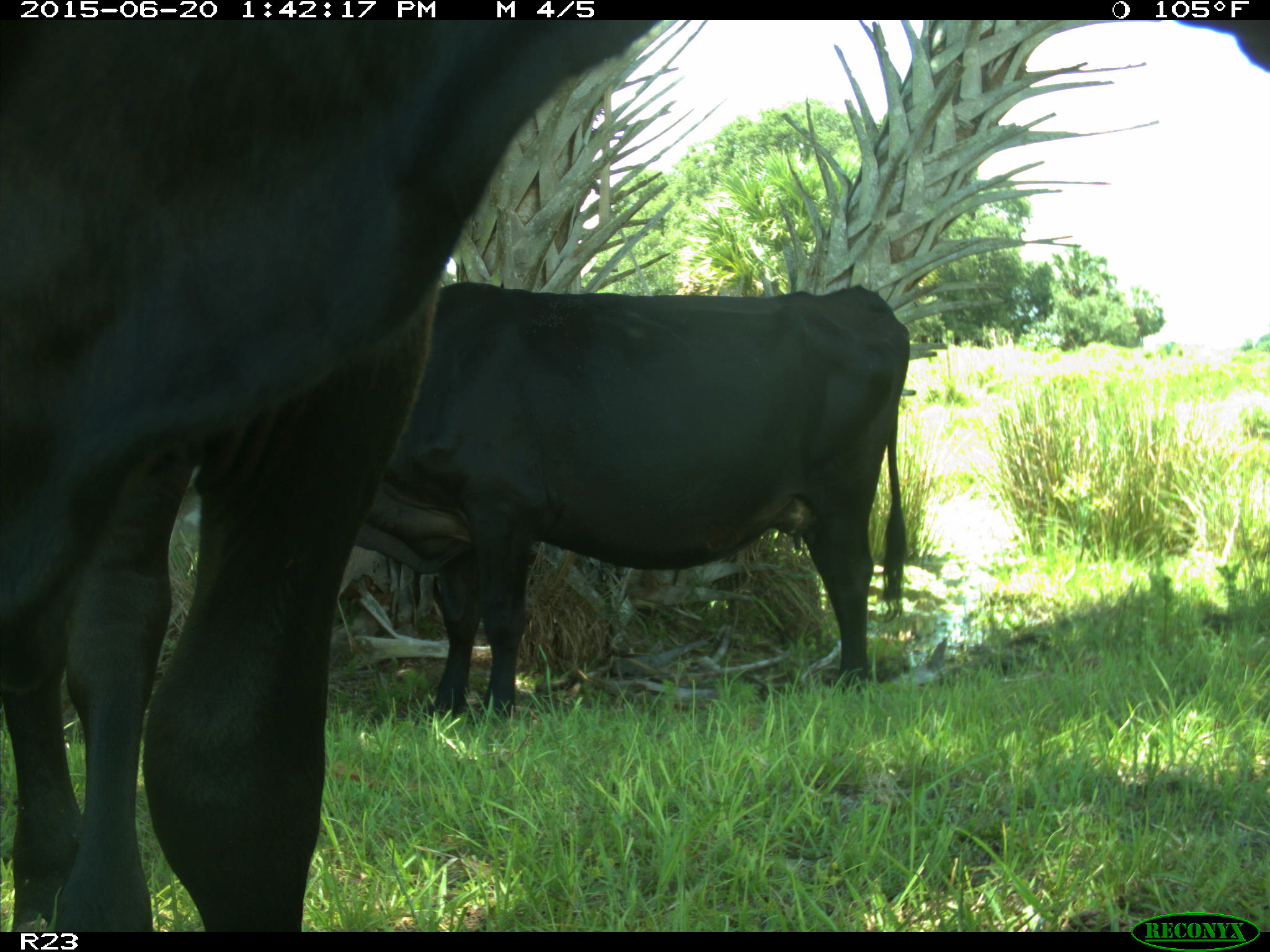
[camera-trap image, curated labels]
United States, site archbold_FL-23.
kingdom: Animalia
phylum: Chordata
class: Mammalia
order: Artiodactyla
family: Bovidae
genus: Bos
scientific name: Bos taurus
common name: domestic cow